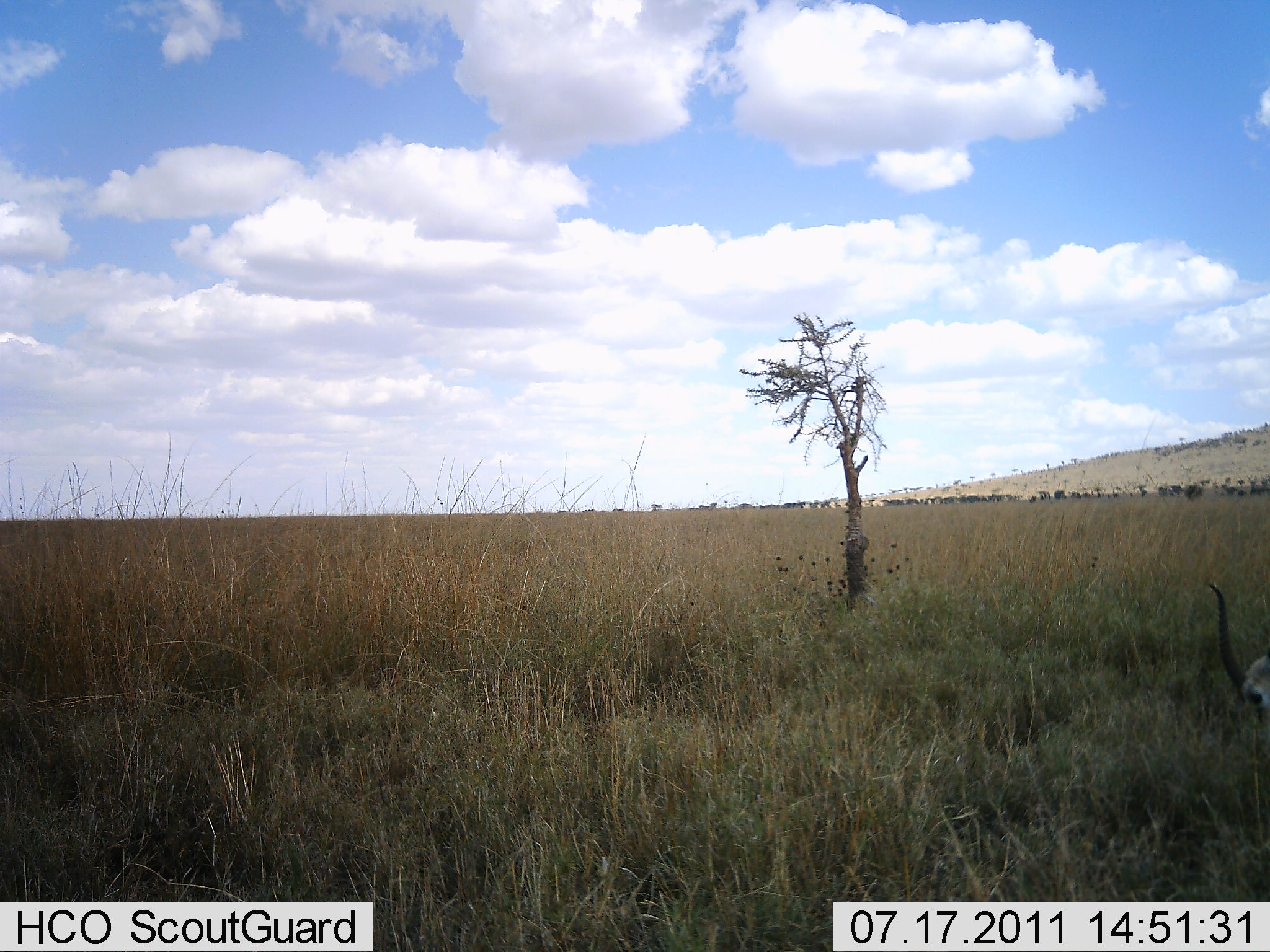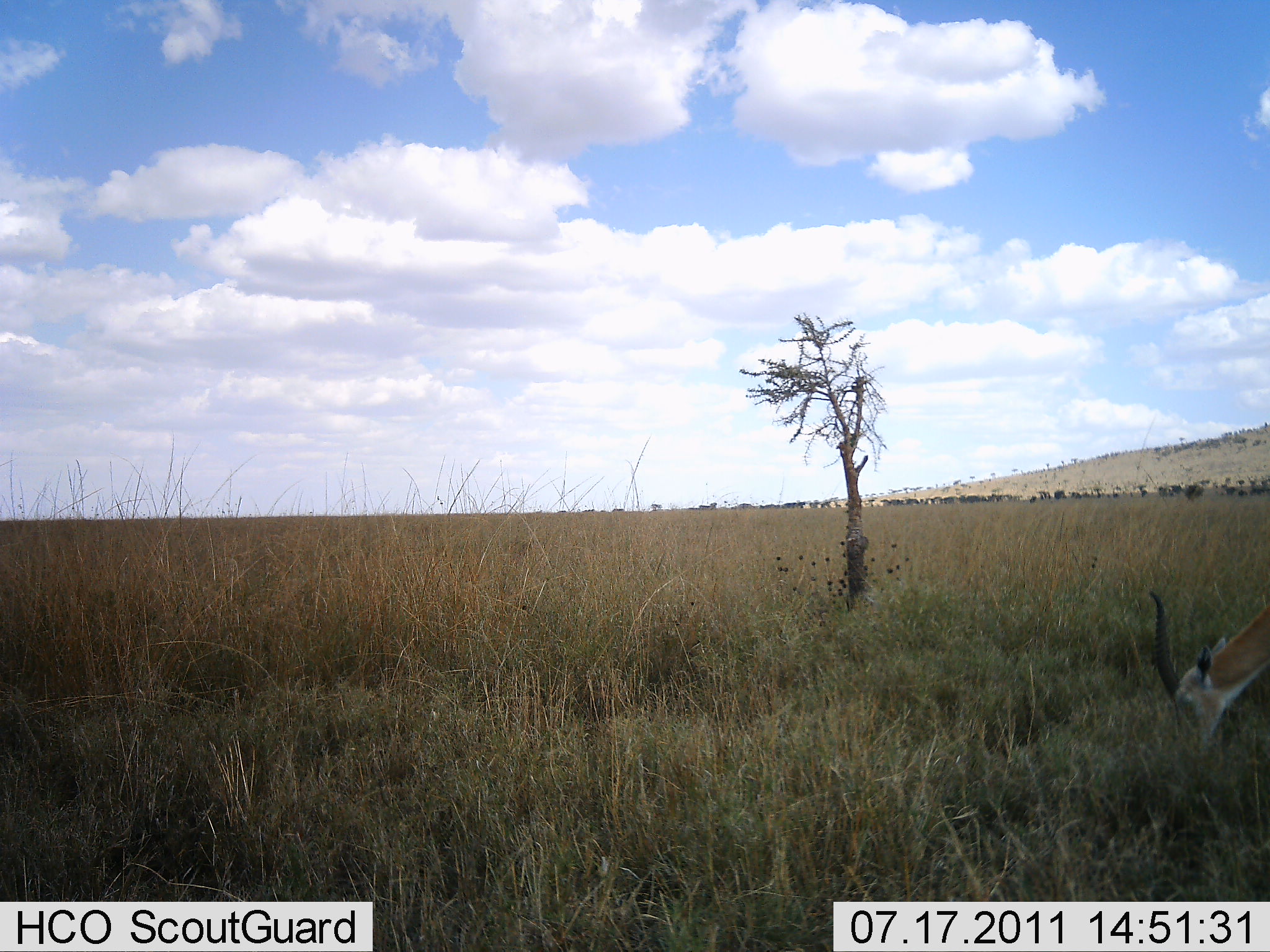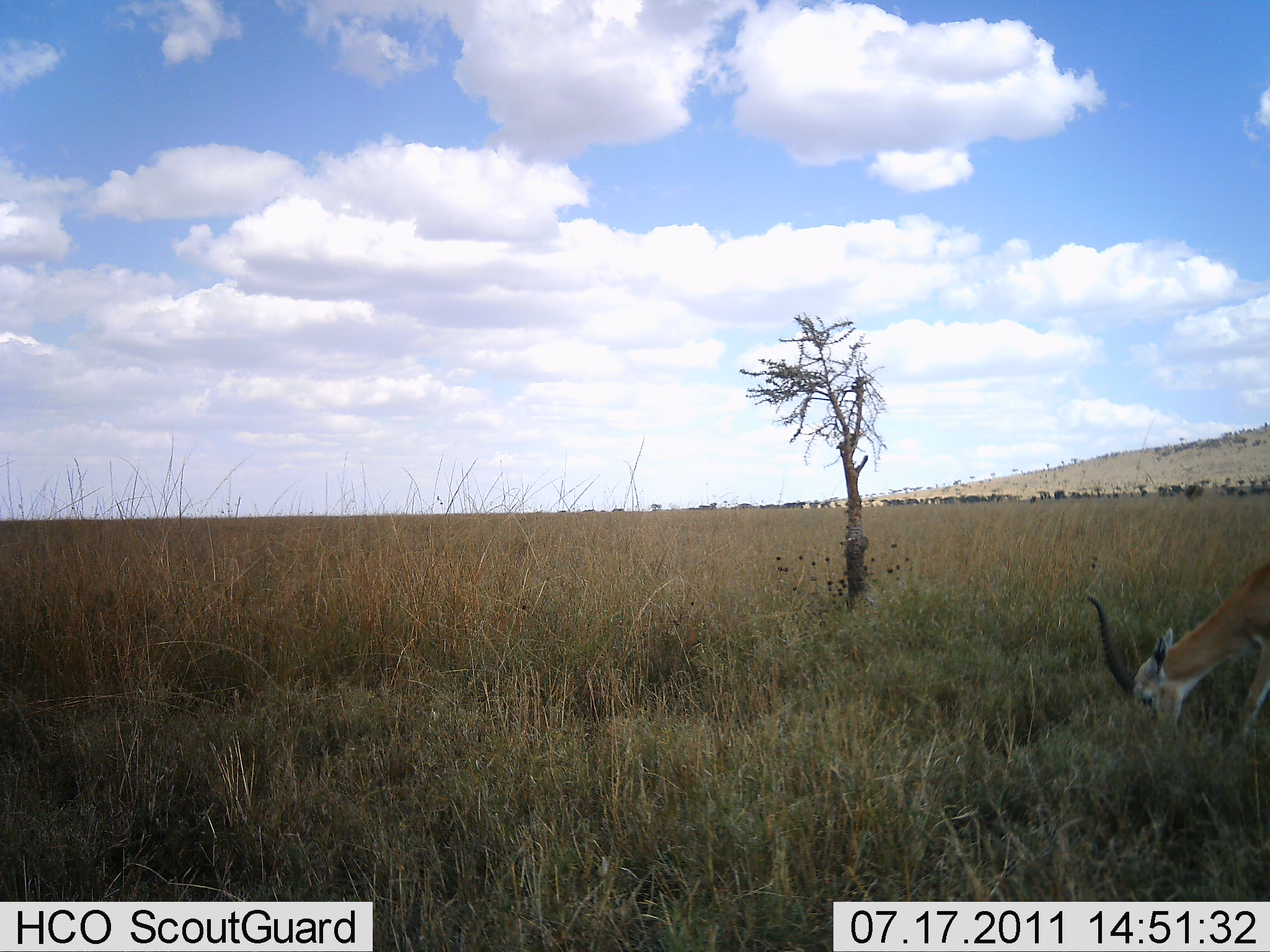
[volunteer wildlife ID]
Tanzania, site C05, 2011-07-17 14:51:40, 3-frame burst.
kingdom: Animalia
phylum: Chordata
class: Mammalia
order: Artiodactyla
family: Bovidae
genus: Eudorcas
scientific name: Eudorcas thomsonii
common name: thomson's gazelle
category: gazellethomsons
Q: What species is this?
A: Gazellethomsons (thomson's gazelle) (Eudorcas thomsonii).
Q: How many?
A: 1.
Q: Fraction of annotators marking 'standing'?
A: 0%.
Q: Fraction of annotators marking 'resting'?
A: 0%.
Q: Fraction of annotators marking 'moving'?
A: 0%.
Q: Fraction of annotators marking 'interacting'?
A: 0%.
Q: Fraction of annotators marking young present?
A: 0%.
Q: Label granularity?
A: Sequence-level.